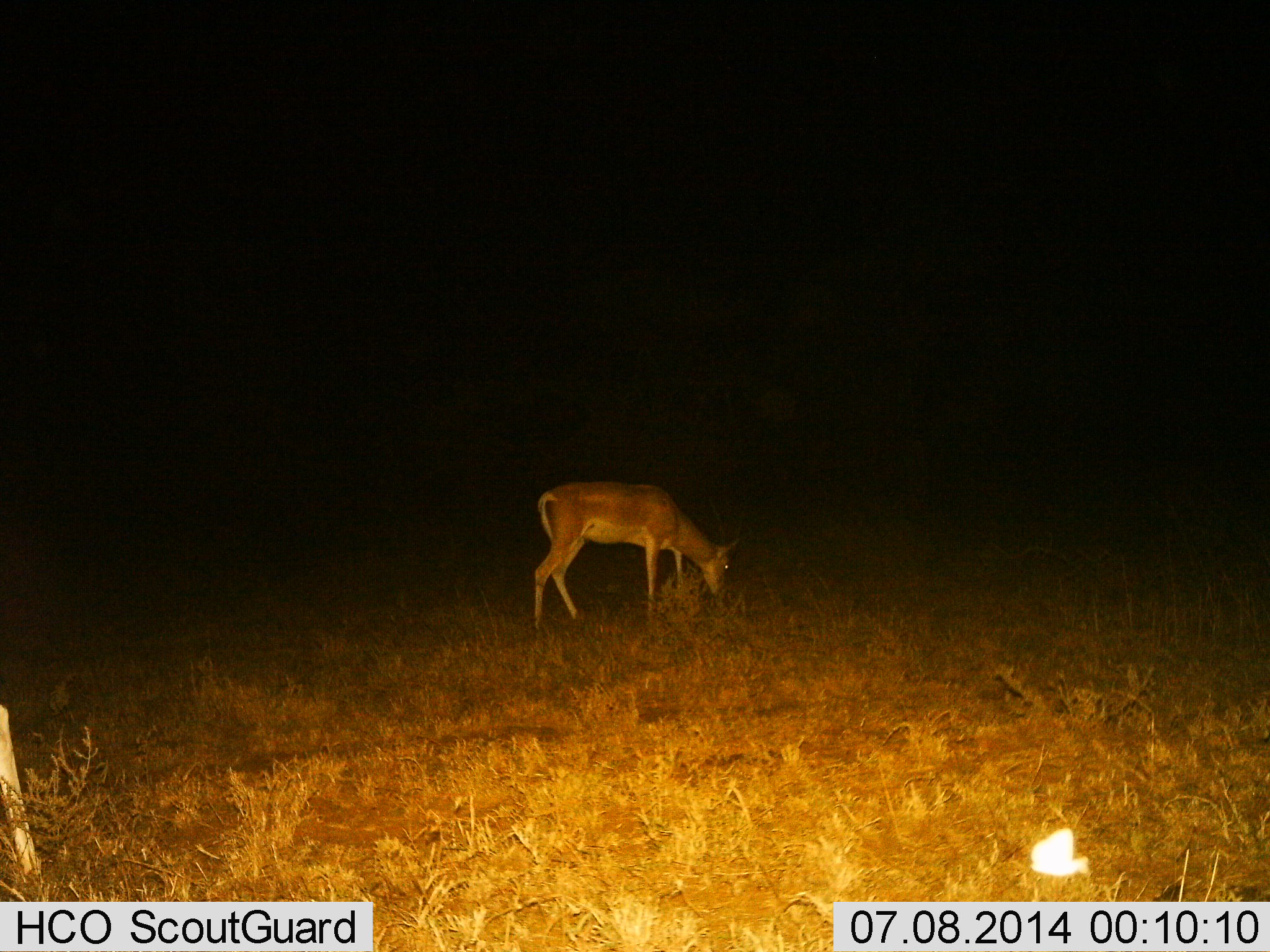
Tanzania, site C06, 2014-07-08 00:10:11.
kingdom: Animalia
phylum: Chordata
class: Mammalia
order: Artiodactyla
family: Bovidae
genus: Nanger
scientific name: Nanger granti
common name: grant's gazelle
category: gazellegrants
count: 1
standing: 38%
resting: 0%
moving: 0%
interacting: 0%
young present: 0%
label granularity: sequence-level